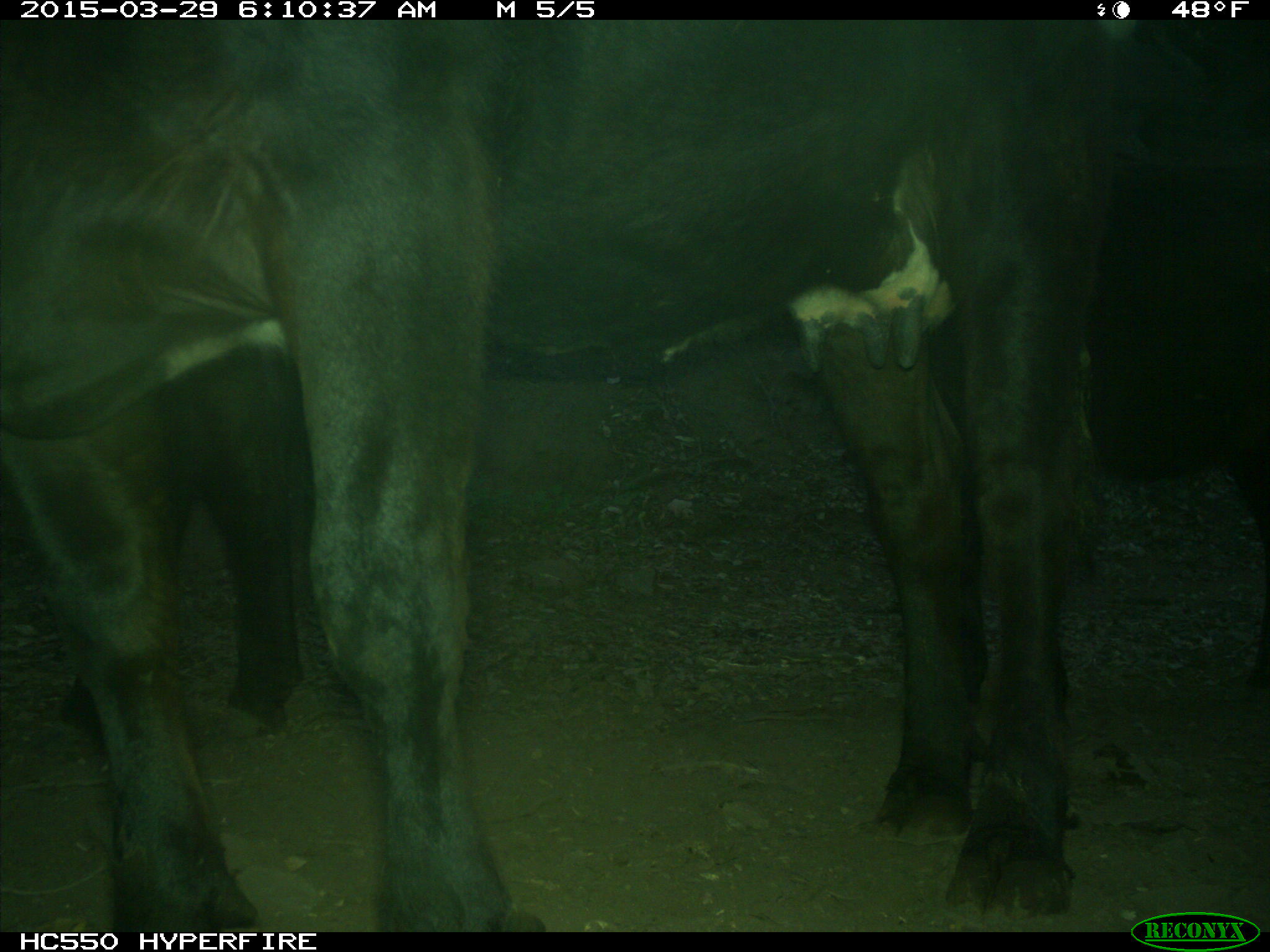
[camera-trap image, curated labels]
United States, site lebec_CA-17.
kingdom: Animalia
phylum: Chordata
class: Mammalia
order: Artiodactyla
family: Bovidae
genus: Bos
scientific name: Bos taurus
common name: domestic cow